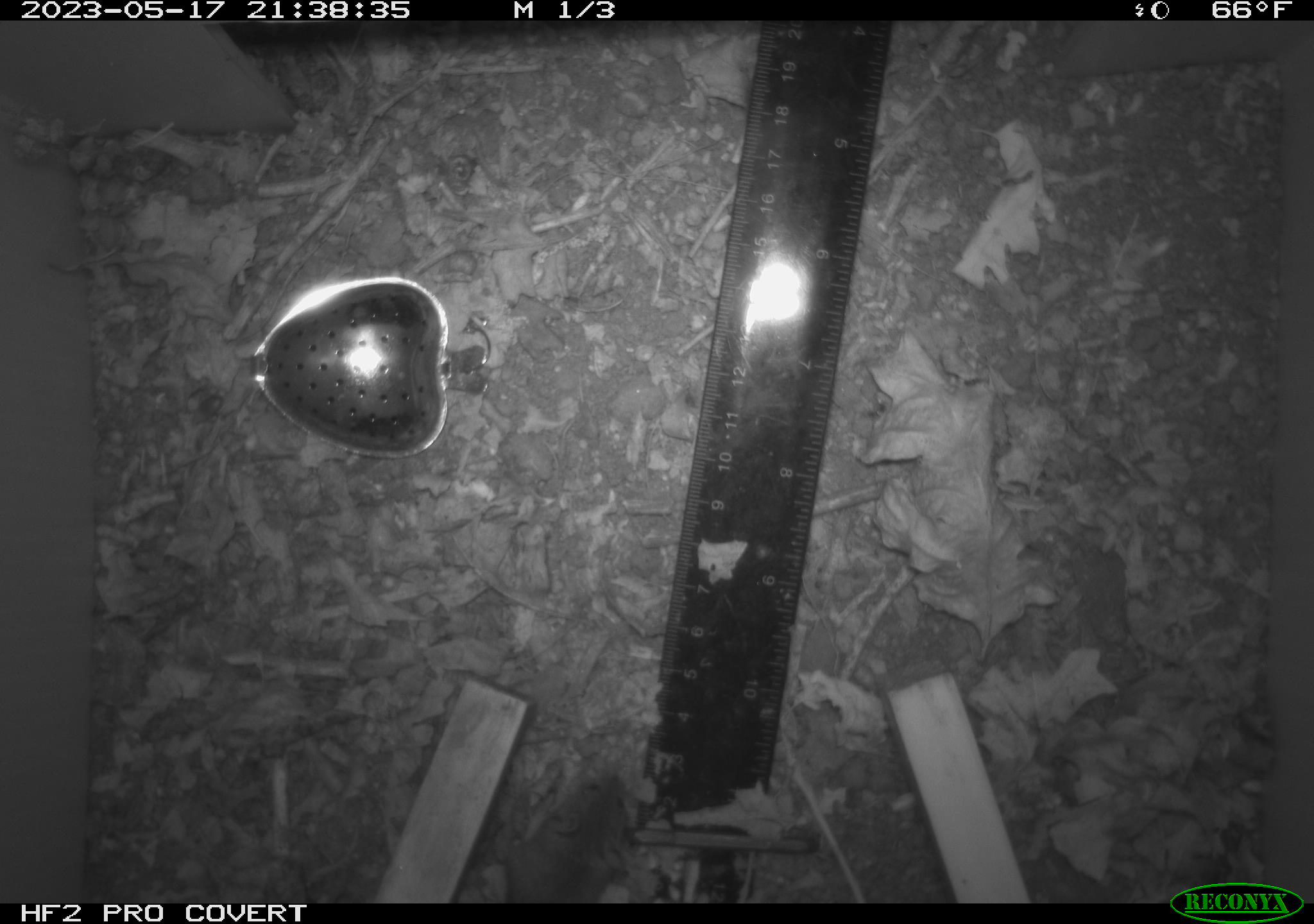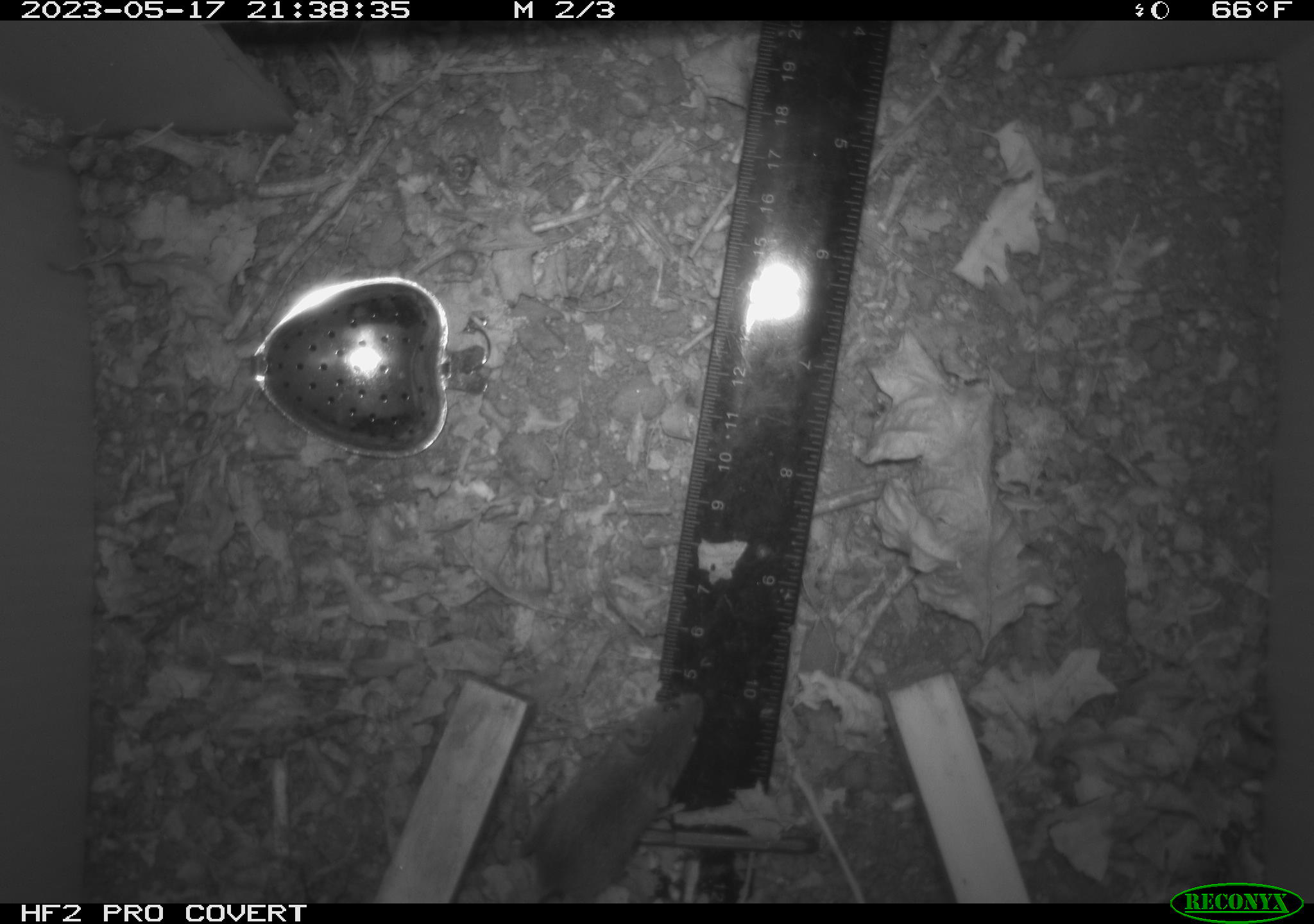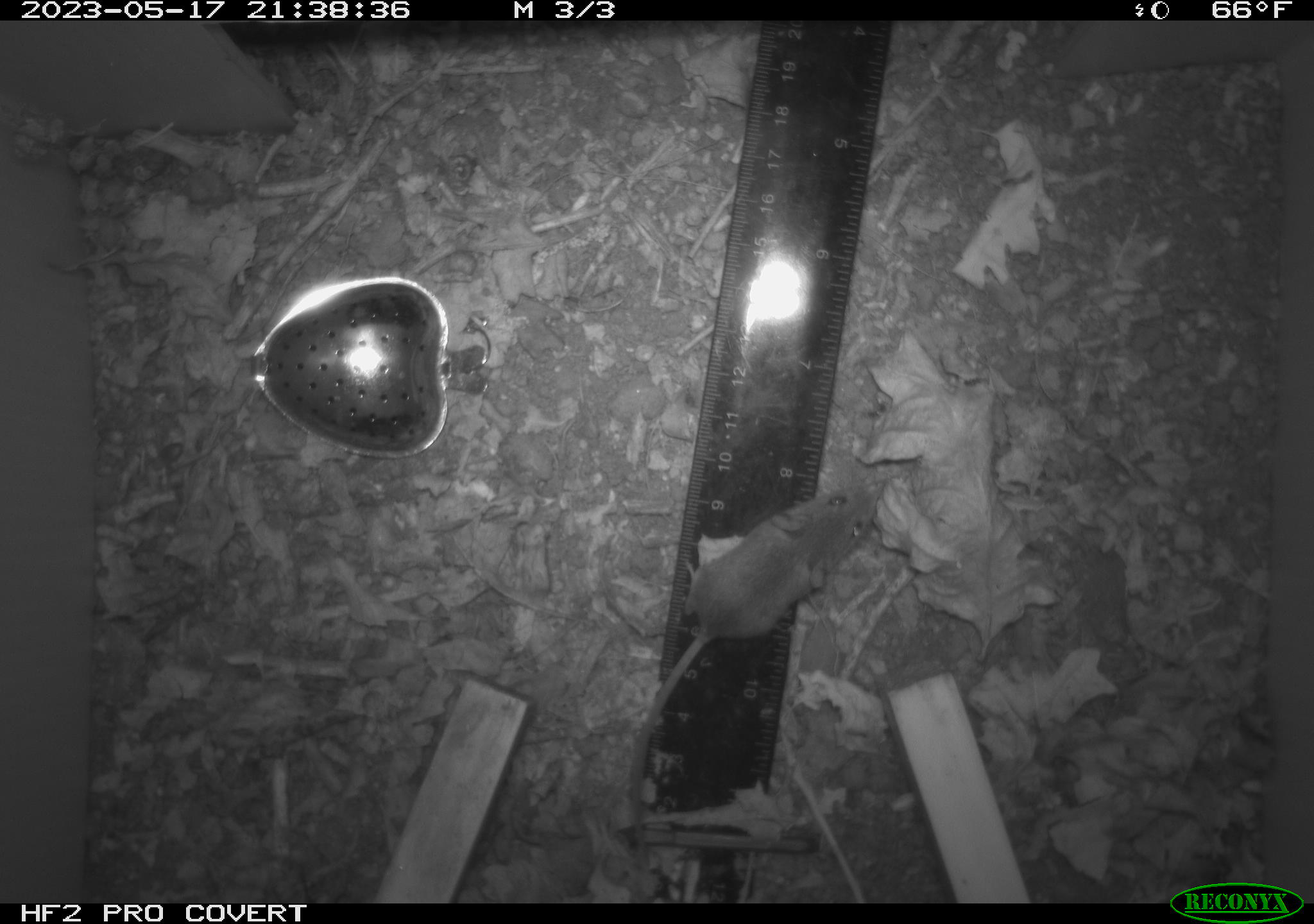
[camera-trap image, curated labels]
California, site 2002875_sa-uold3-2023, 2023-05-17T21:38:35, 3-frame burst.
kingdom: Animalia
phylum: Chordata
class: Mammalia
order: Rodentia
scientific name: Rodentia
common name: mouse species